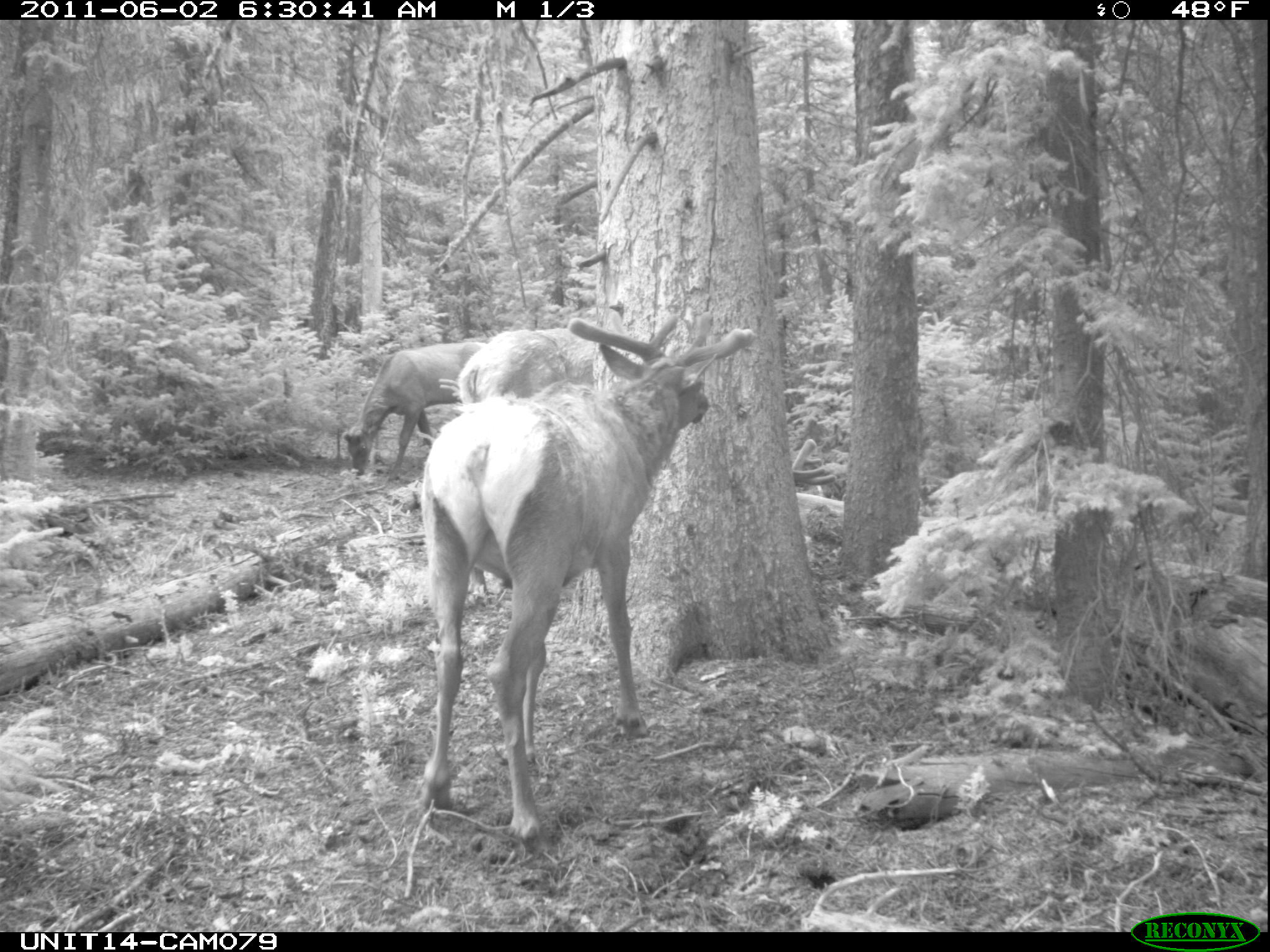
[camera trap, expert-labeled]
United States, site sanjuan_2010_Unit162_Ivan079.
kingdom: Animalia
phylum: Chordata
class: Mammalia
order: Artiodactyla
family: Cervidae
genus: Cervus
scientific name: Cervus elaphus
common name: red deer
Cervus elaphus (red deer).